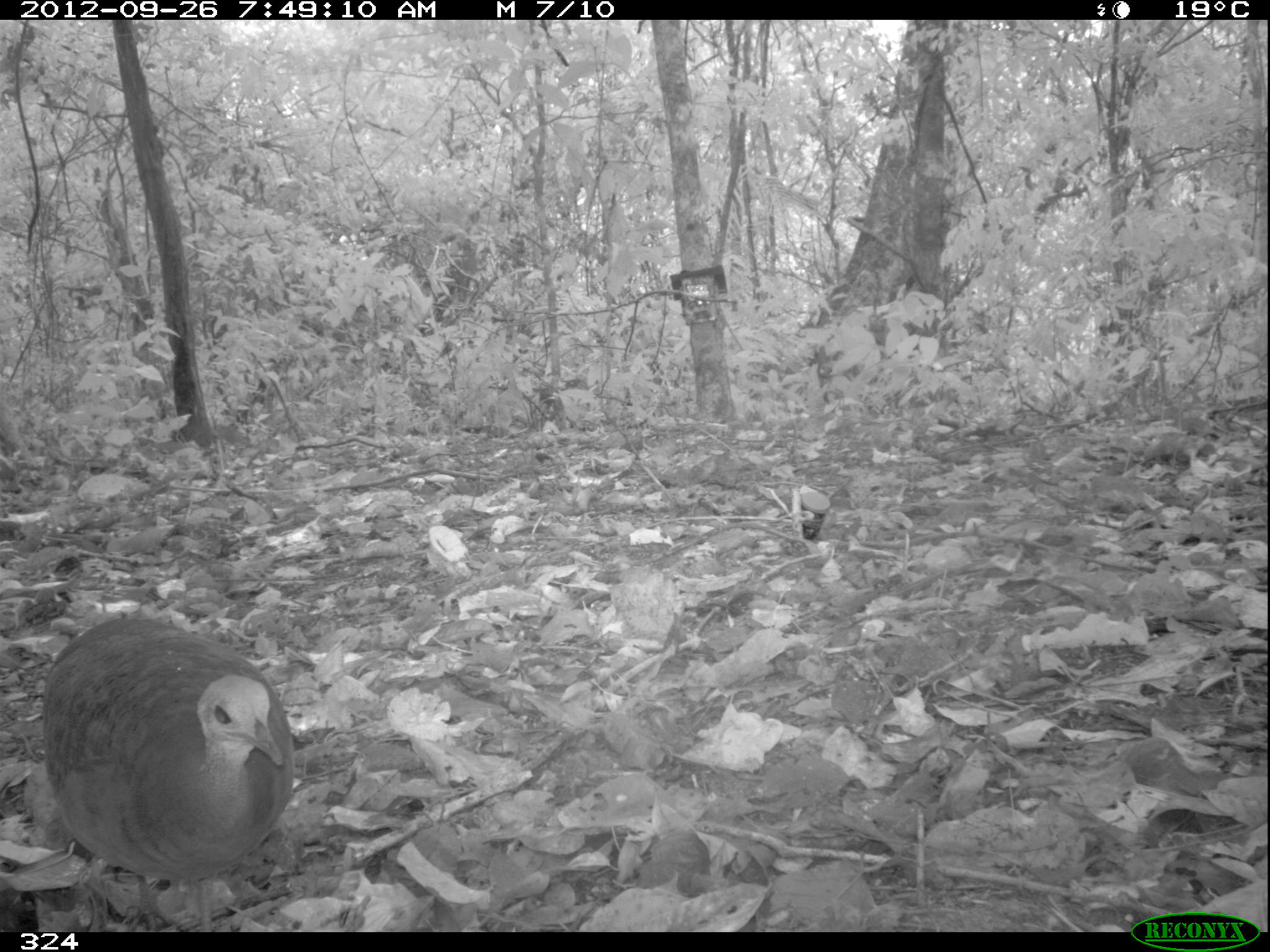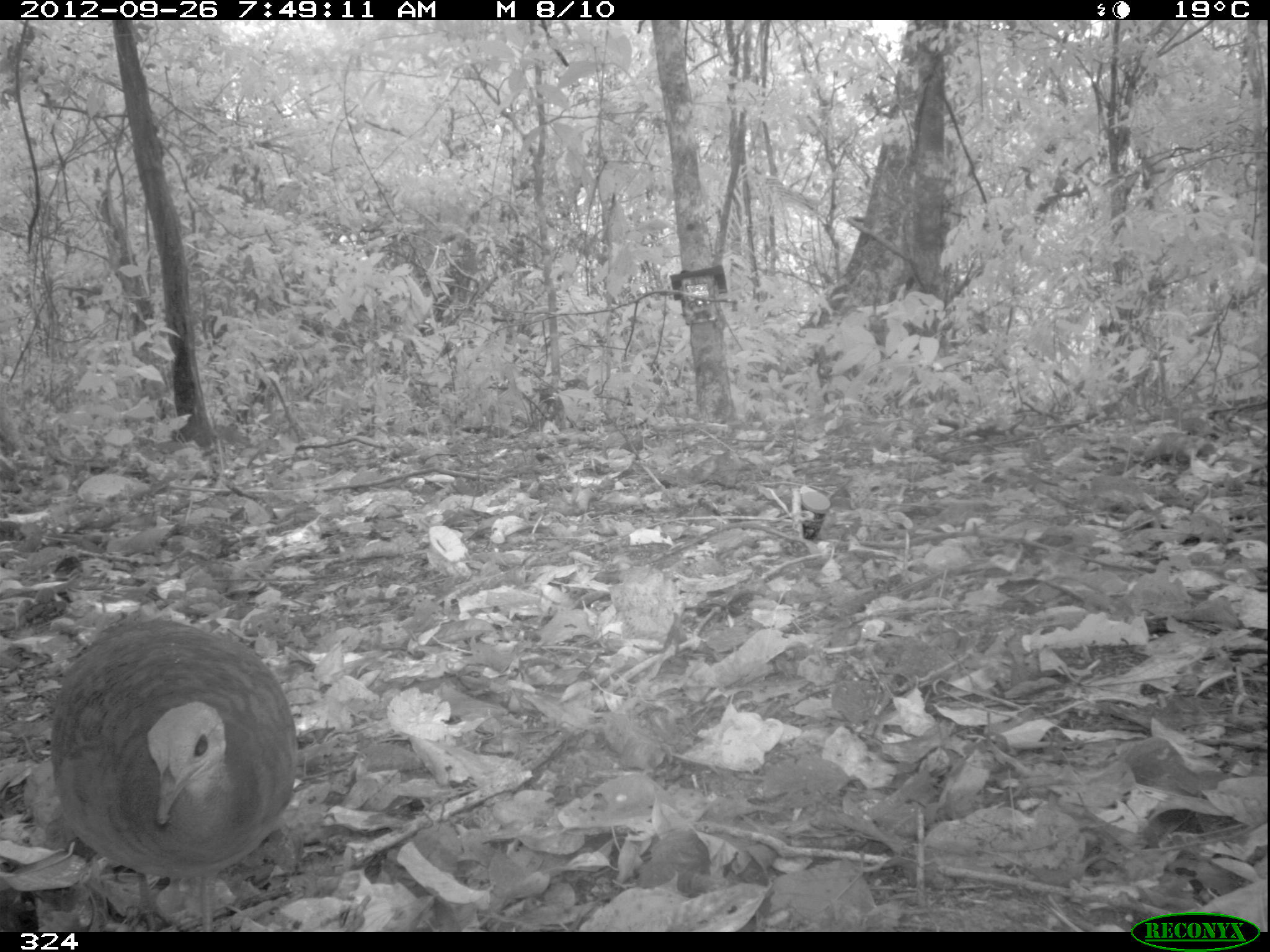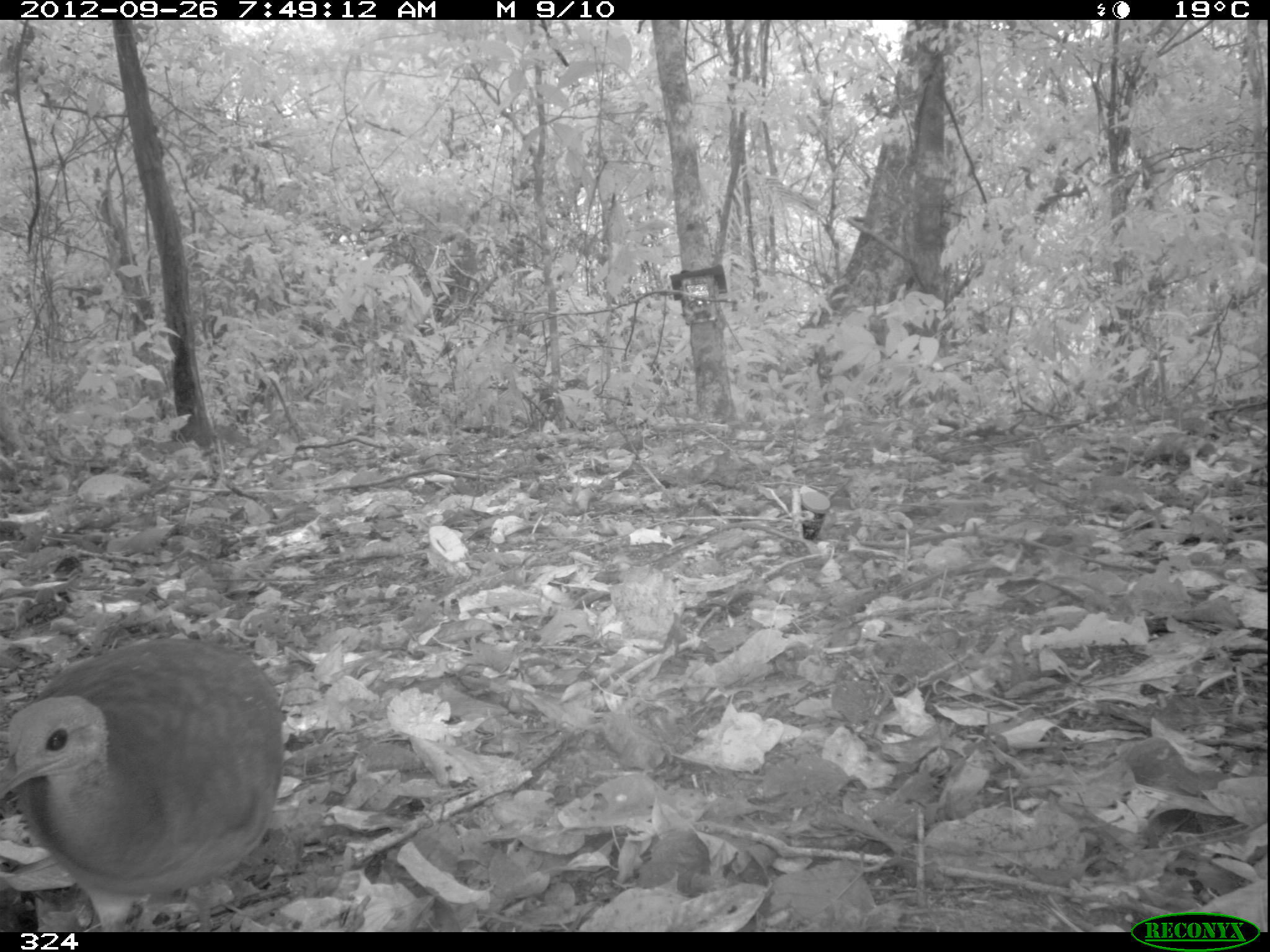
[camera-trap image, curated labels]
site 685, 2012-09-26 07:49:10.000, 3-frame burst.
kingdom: Animalia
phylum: Chordata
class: Aves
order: Galliformes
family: Phasianidae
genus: Alectoris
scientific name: Alectoris rufa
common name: red-legged partridge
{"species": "Alectoris rufa (red-legged partridge)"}